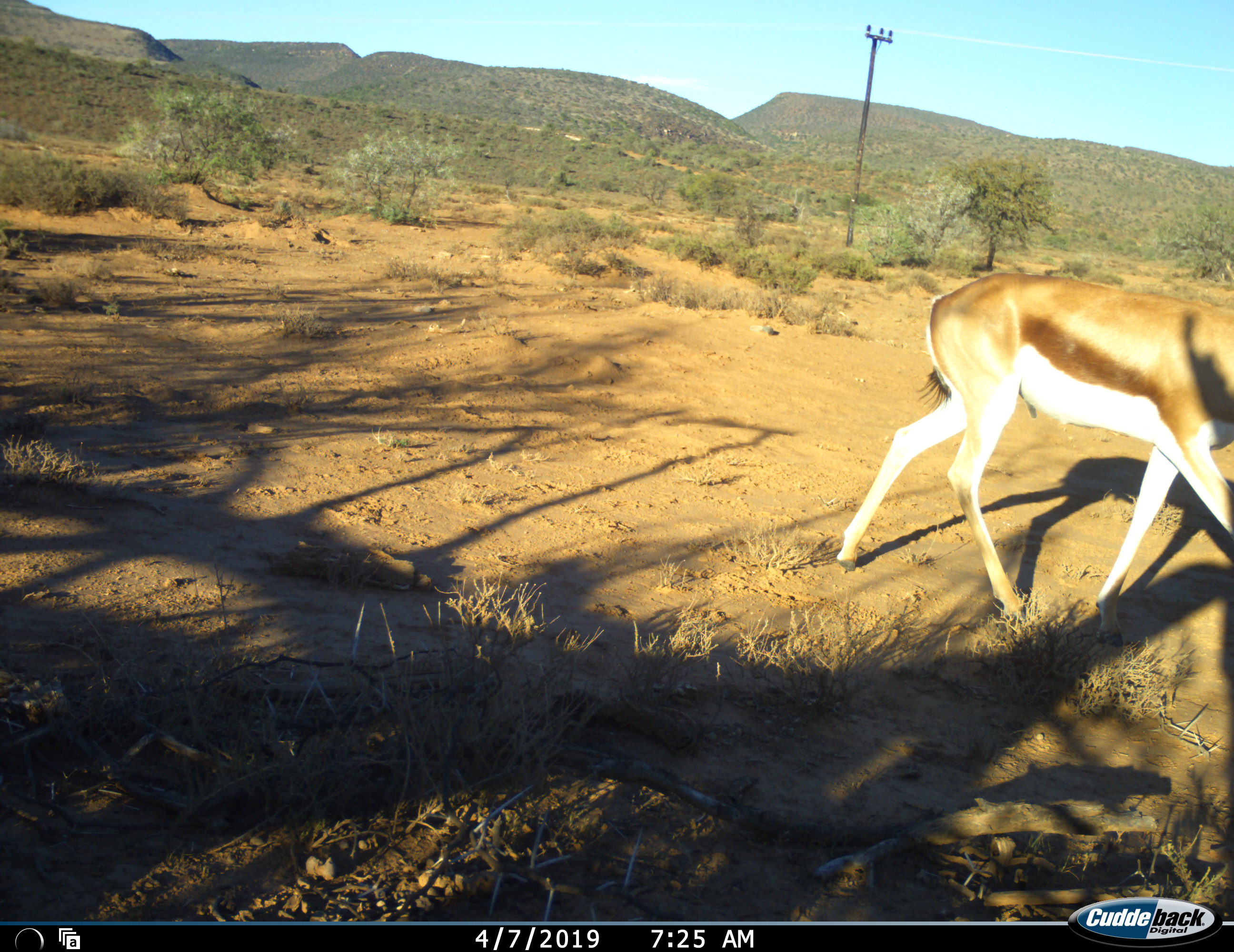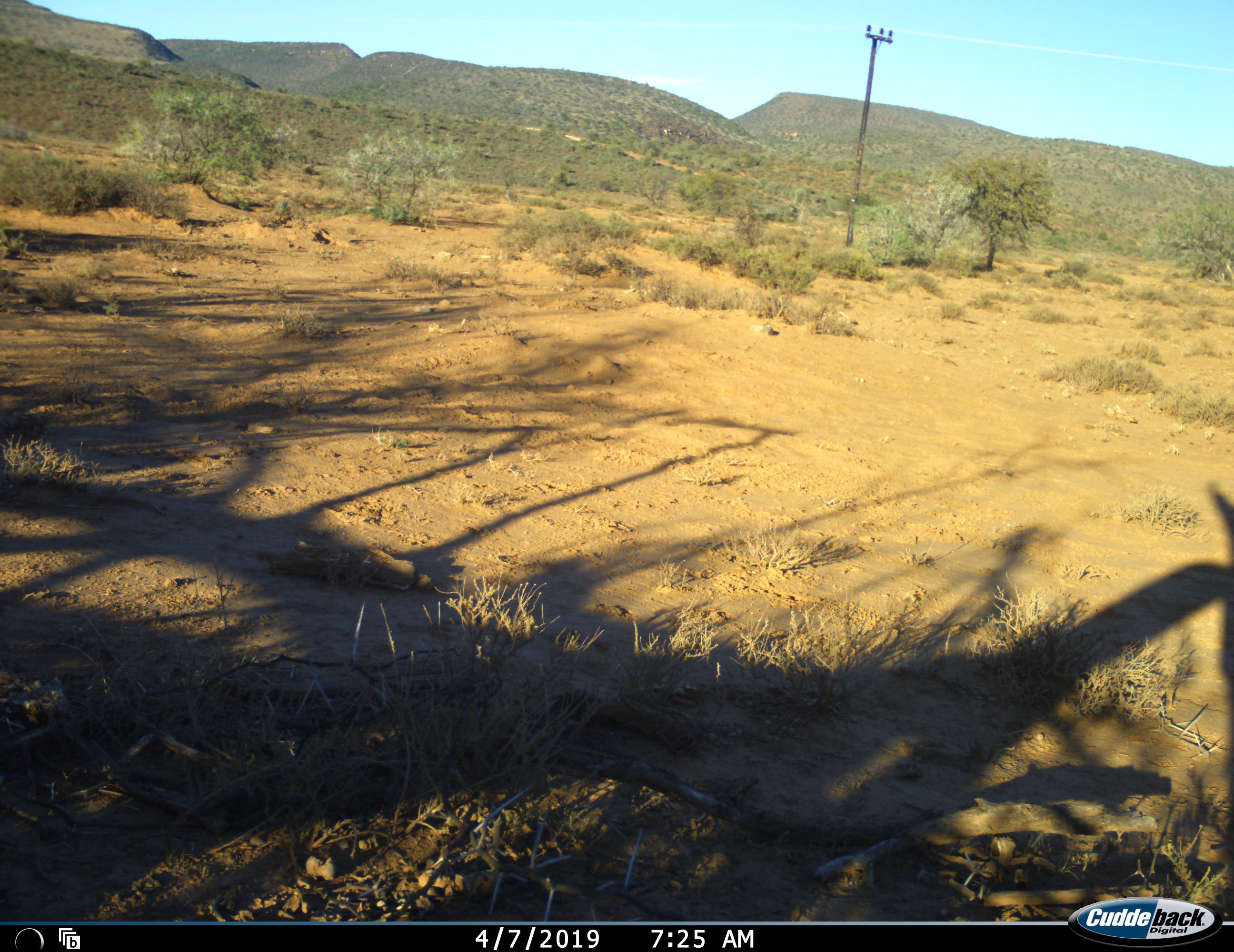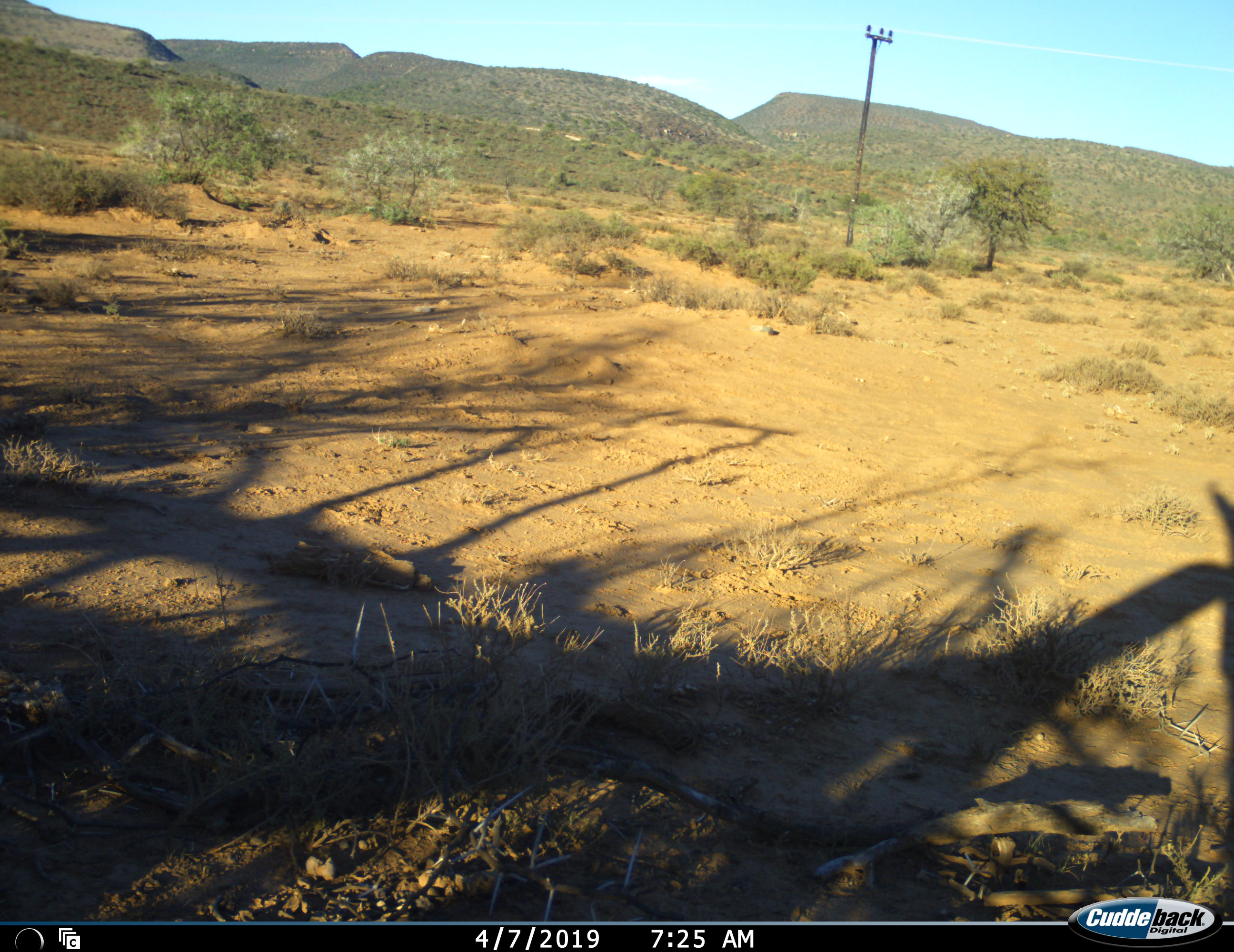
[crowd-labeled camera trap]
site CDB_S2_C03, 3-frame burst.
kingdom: Animalia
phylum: Chordata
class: Mammalia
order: Artiodactyla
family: Bovidae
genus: Antidorcas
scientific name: Antidorcas marsupialis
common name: springbok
Springbok (Antidorcas marsupialis), count 1. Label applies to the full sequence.